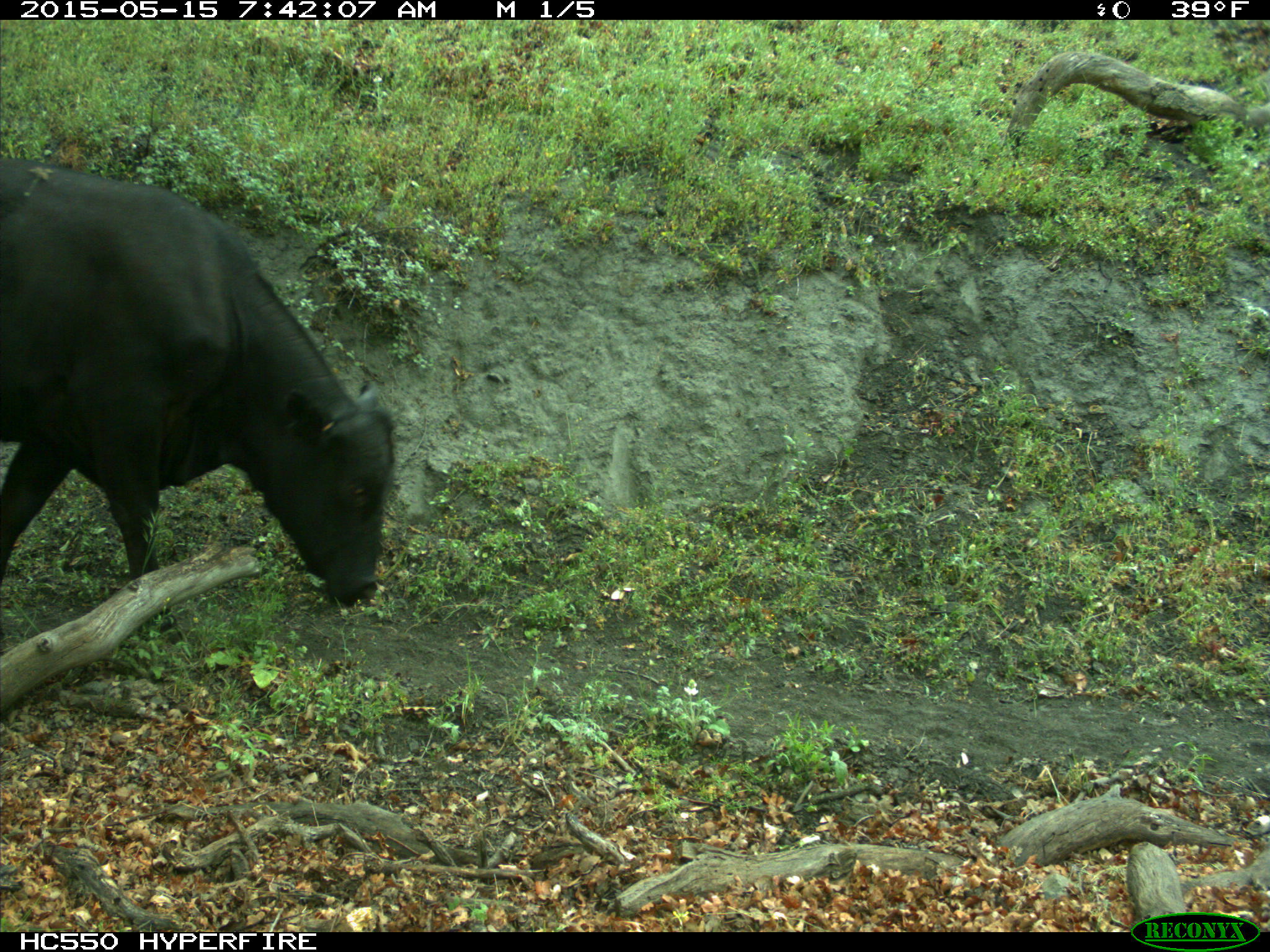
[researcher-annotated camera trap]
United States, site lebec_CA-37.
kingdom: Animalia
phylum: Chordata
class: Mammalia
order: Artiodactyla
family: Bovidae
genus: Bos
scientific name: Bos taurus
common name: domestic cow